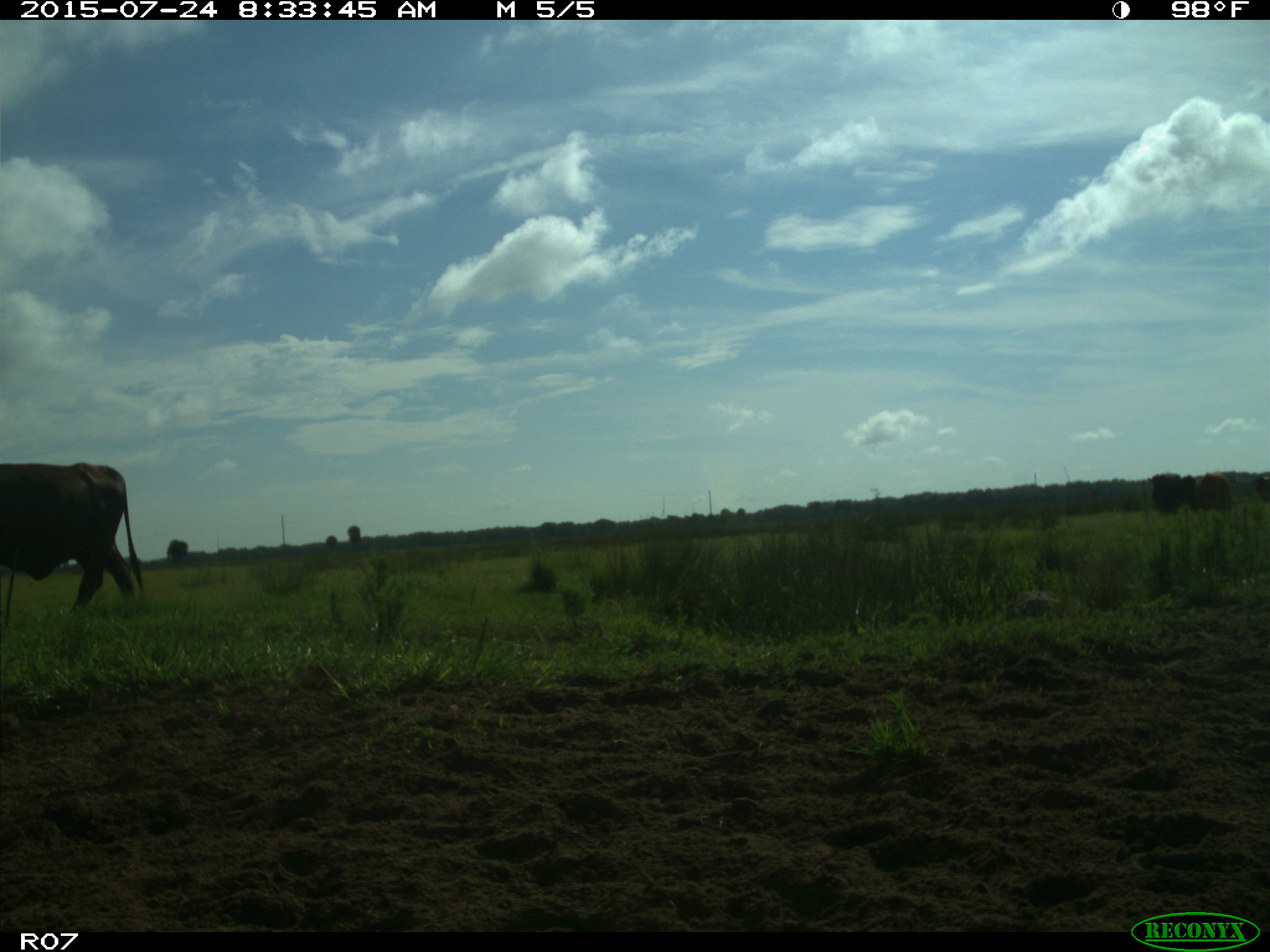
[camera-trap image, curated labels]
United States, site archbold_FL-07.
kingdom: Animalia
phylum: Chordata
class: Mammalia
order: Artiodactyla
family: Bovidae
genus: Bos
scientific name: Bos taurus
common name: domestic cow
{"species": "Bos taurus (domestic cow)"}